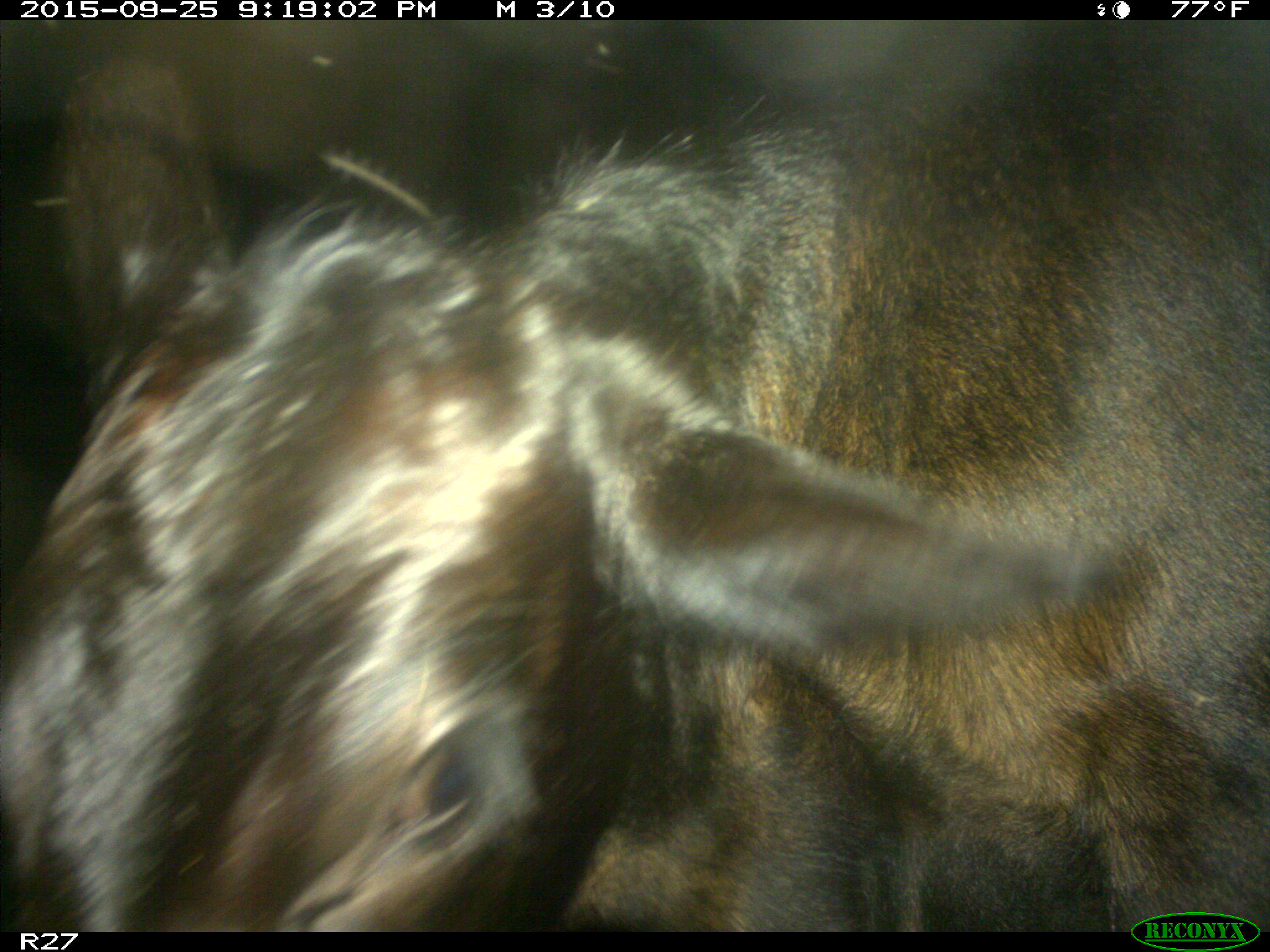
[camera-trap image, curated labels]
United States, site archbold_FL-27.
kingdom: Animalia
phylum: Chordata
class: Mammalia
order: Artiodactyla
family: Bovidae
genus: Bos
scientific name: Bos taurus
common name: domestic cow